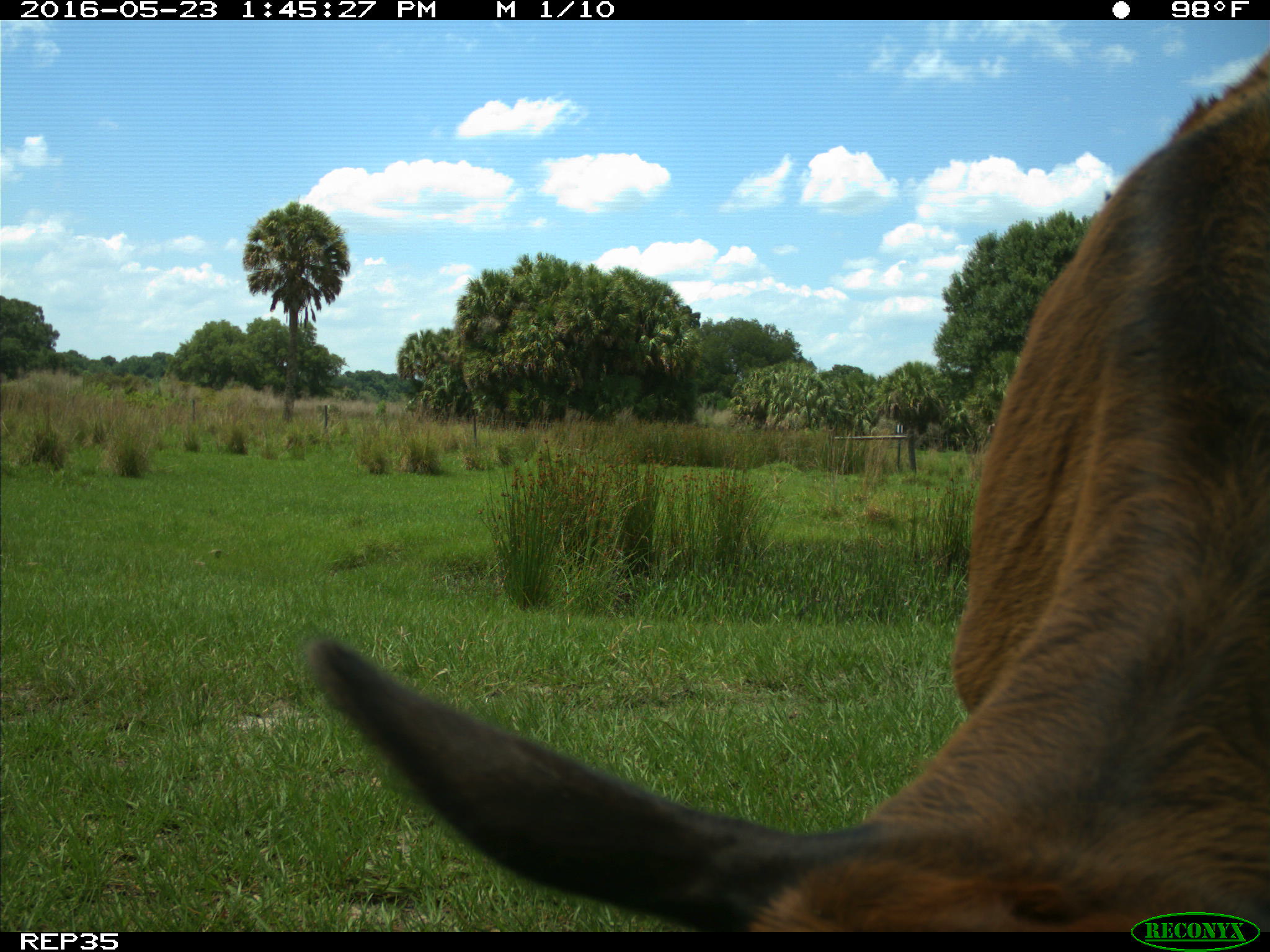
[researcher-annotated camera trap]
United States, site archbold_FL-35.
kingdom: Animalia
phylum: Chordata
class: Mammalia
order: Artiodactyla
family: Bovidae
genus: Bos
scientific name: Bos taurus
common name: domestic cow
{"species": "Bos taurus (domestic cow)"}